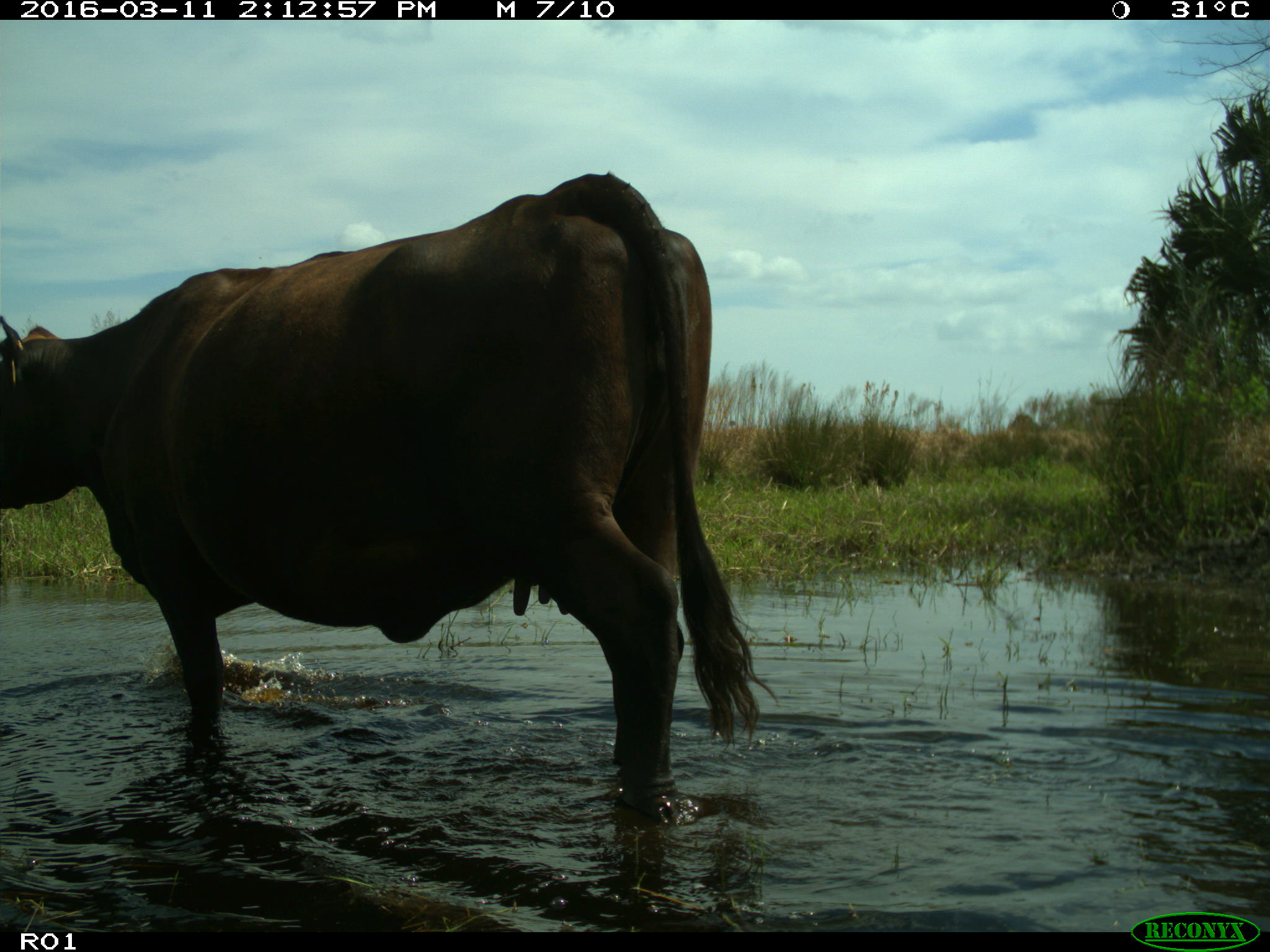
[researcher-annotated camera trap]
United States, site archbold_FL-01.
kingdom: Animalia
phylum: Chordata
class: Mammalia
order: Artiodactyla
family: Bovidae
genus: Bos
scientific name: Bos taurus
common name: domestic cow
Bos taurus (domestic cow).